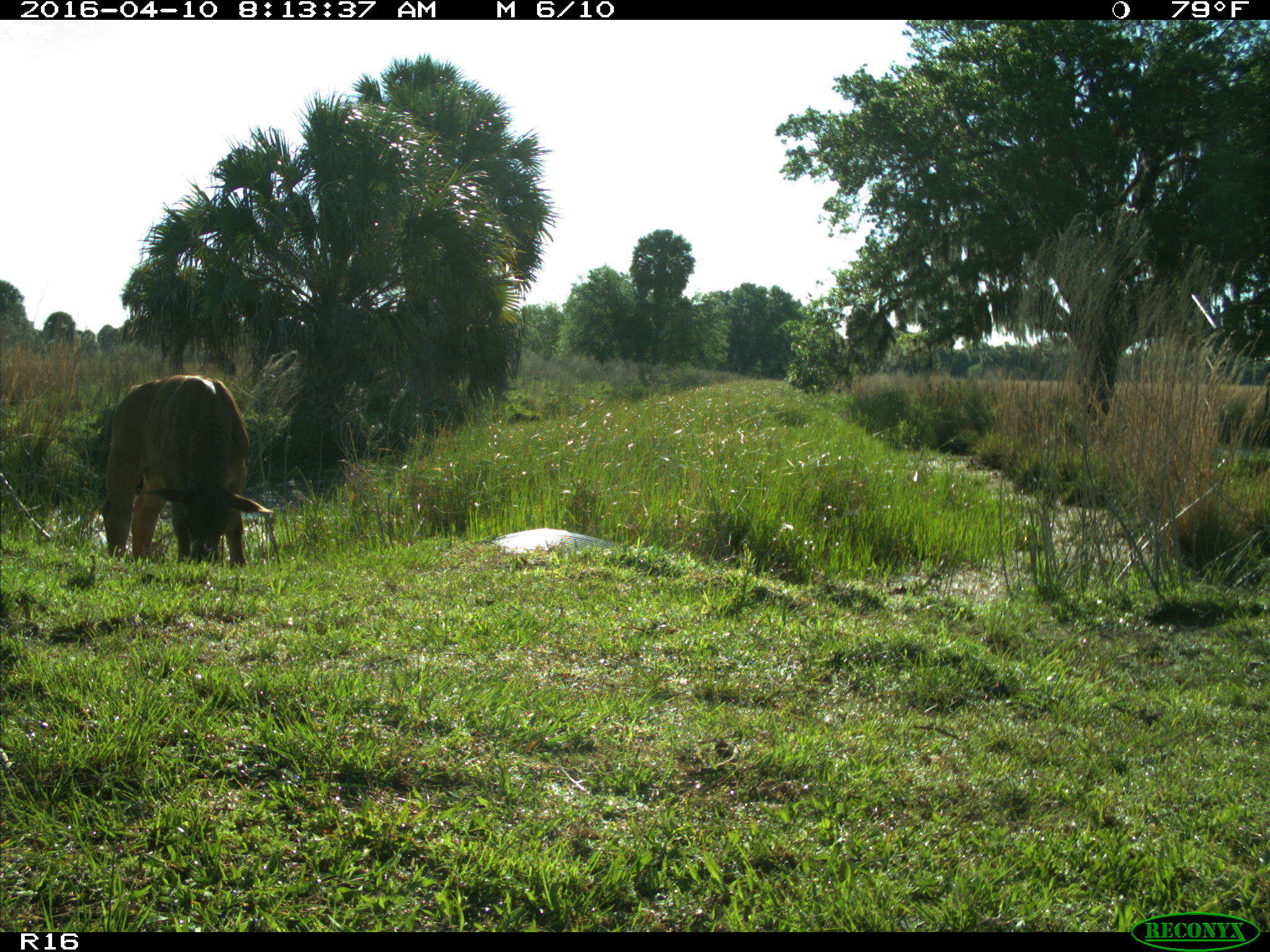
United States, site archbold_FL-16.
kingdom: Animalia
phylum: Chordata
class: Mammalia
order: Artiodactyla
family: Bovidae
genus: Bos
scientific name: Bos taurus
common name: domestic cow